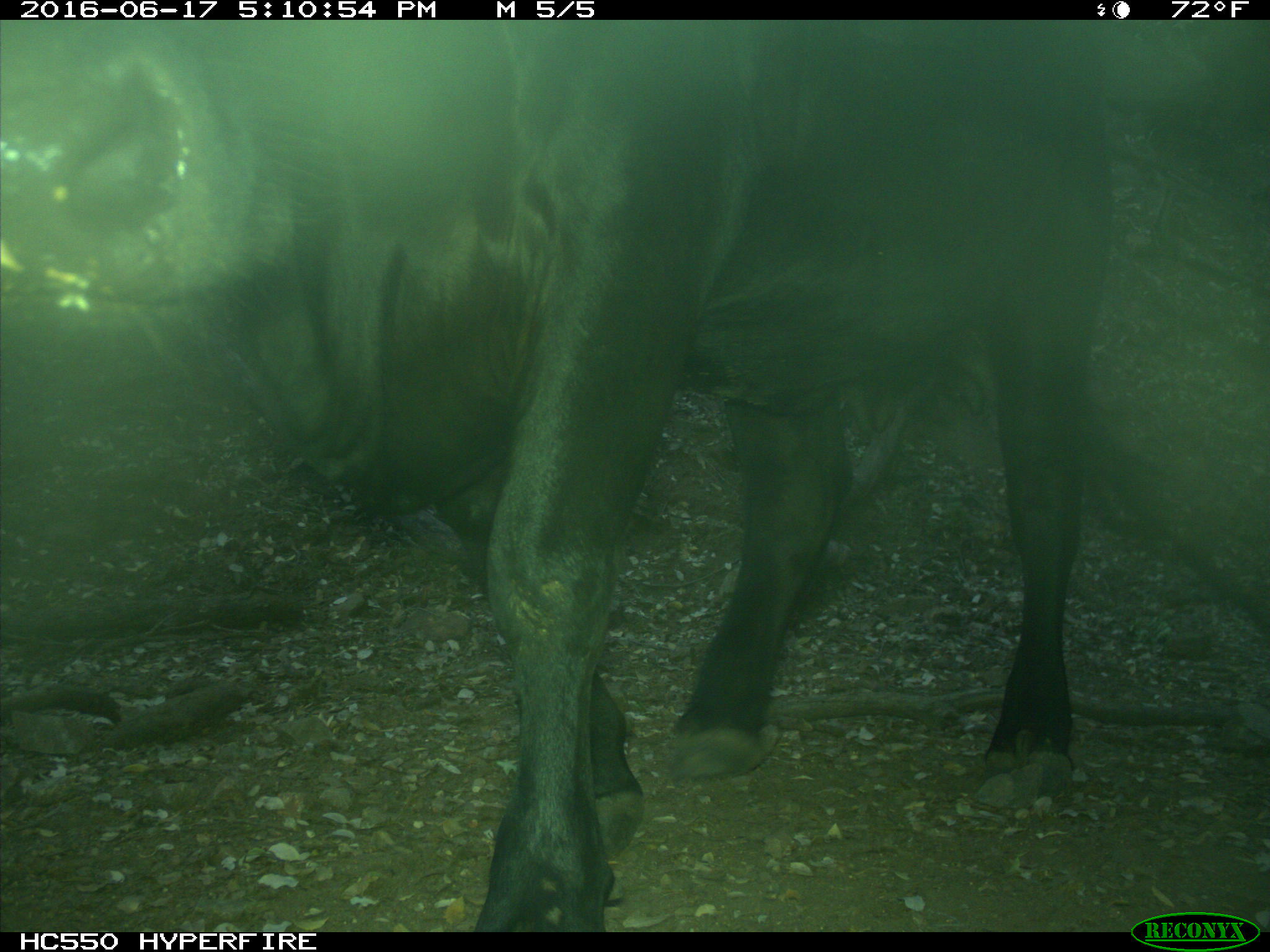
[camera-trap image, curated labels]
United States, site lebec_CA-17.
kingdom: Animalia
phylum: Chordata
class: Mammalia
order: Artiodactyla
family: Bovidae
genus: Bos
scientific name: Bos taurus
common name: domestic cow